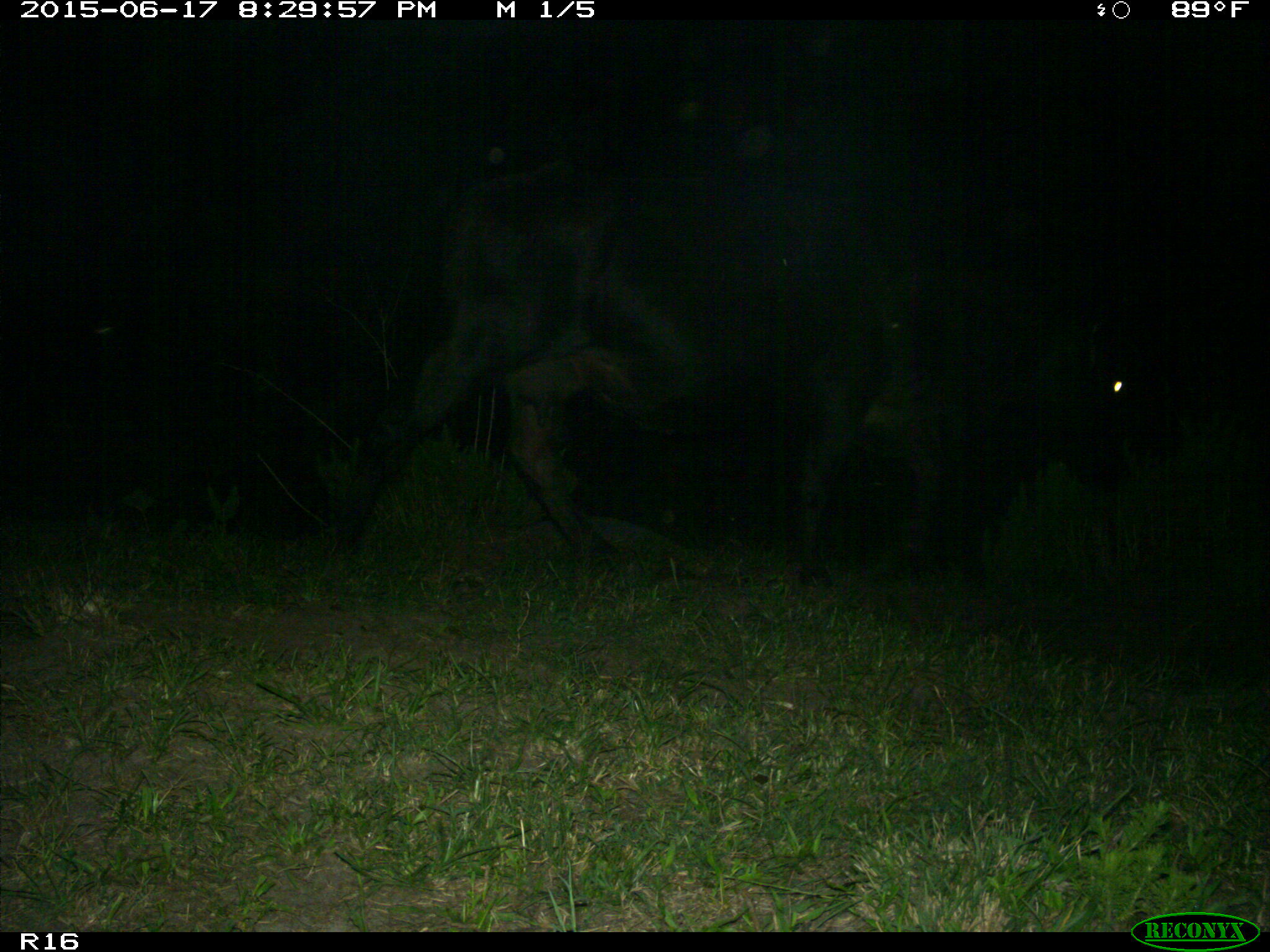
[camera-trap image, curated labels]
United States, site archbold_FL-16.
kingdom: Animalia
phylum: Chordata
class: Mammalia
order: Artiodactyla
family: Bovidae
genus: Bos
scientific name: Bos taurus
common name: domestic cow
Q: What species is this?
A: Bos taurus (domestic cow).